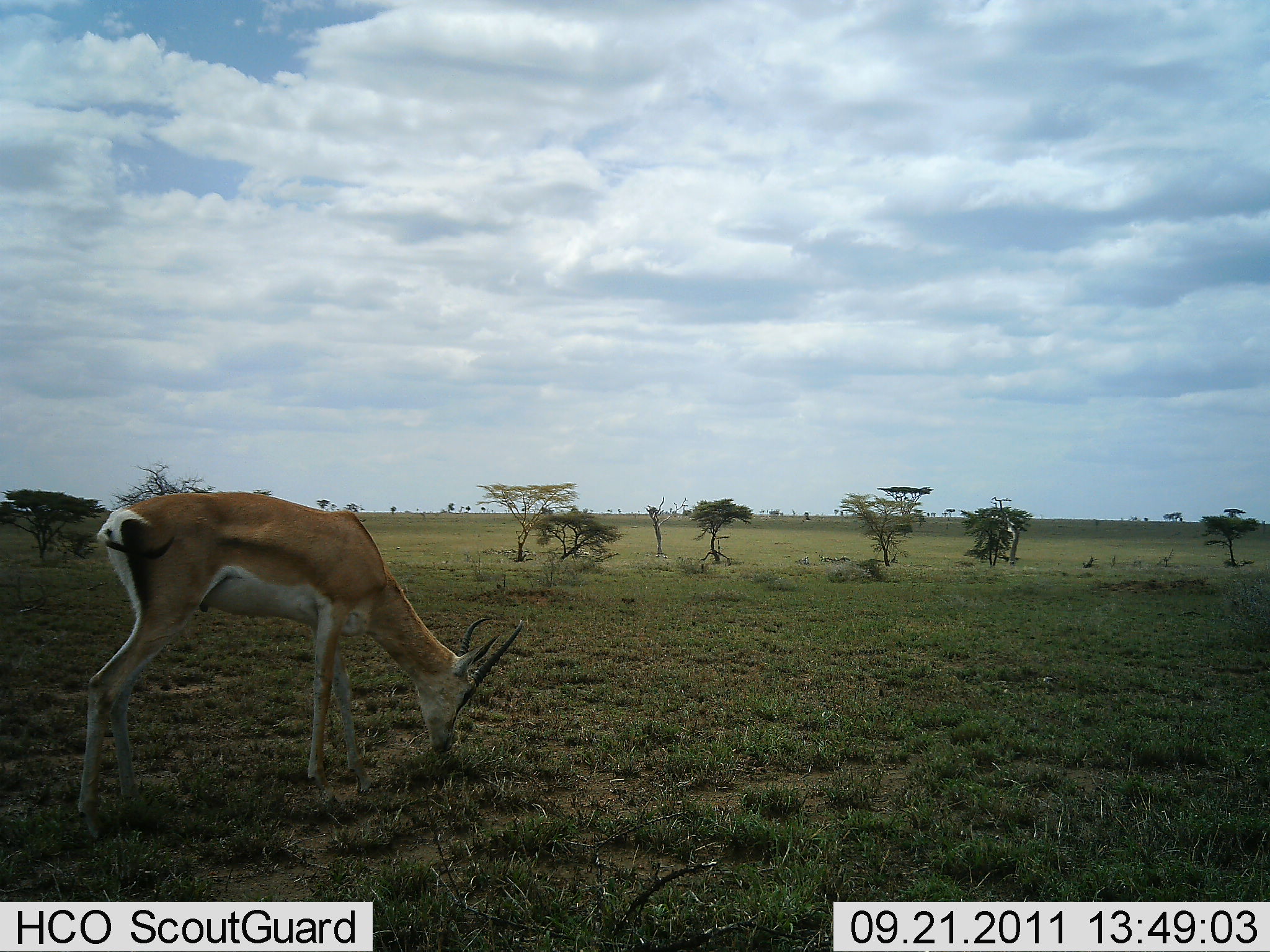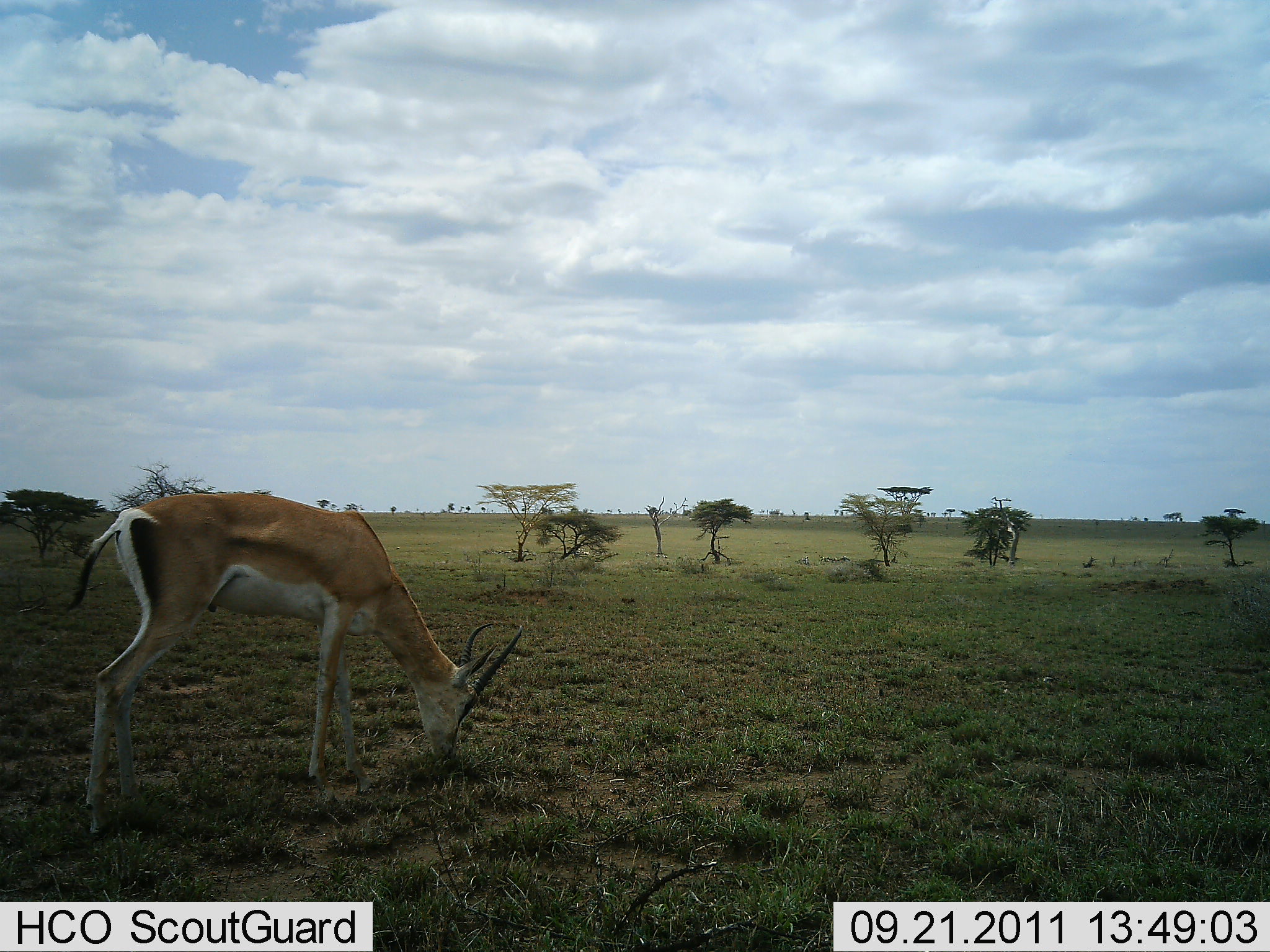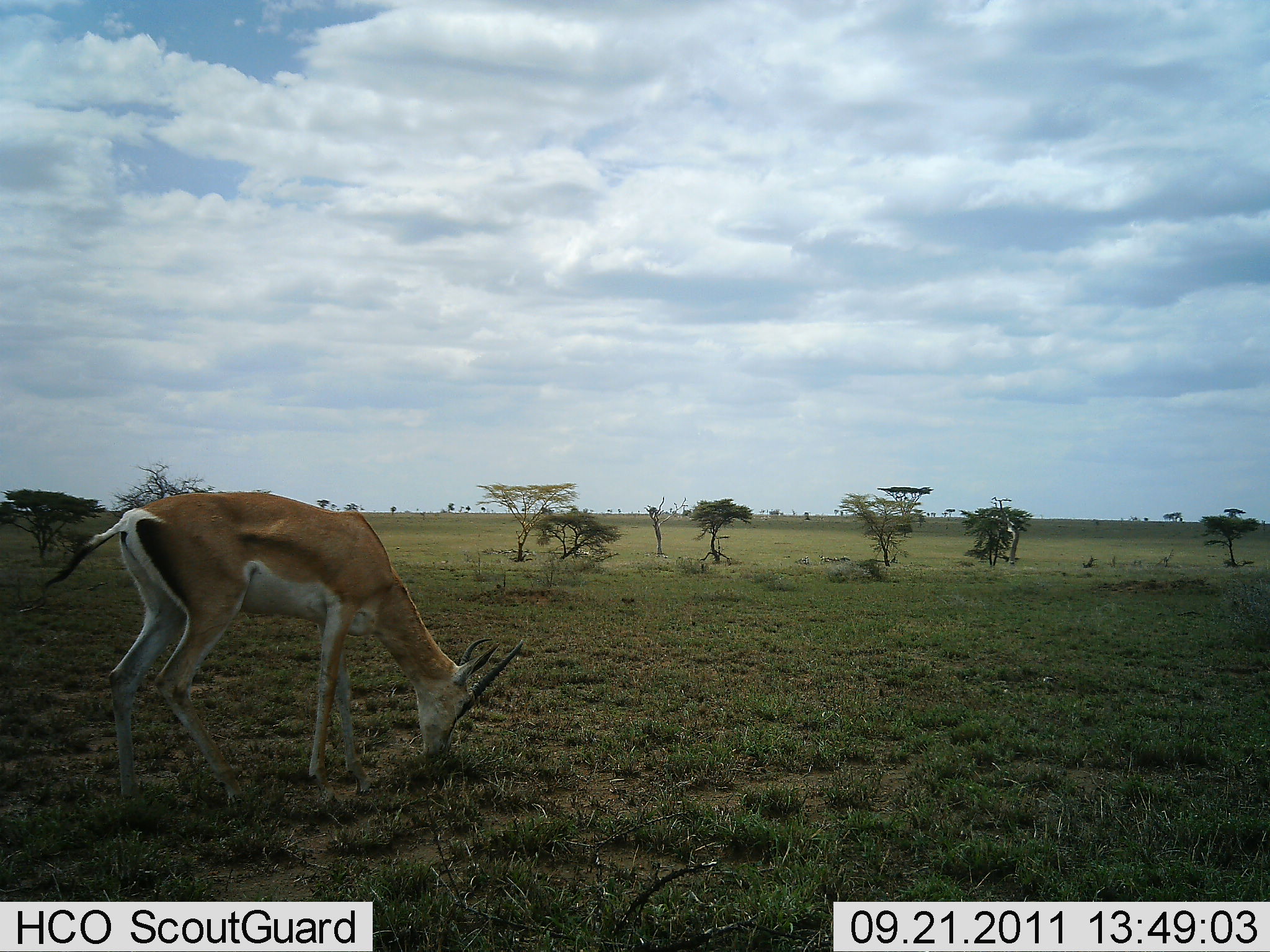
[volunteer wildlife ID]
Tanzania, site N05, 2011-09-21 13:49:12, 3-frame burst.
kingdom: Animalia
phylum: Chordata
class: Mammalia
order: Artiodactyla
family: Bovidae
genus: Nanger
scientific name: Nanger granti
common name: grant's gazelle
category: gazellegrants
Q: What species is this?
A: Gazellegrants (grant's gazelle) (Nanger granti).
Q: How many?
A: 1.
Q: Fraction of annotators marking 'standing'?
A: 0%.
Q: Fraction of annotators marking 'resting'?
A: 0%.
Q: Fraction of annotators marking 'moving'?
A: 0%.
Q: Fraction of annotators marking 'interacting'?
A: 0%.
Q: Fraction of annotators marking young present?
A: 0%.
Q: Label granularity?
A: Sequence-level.